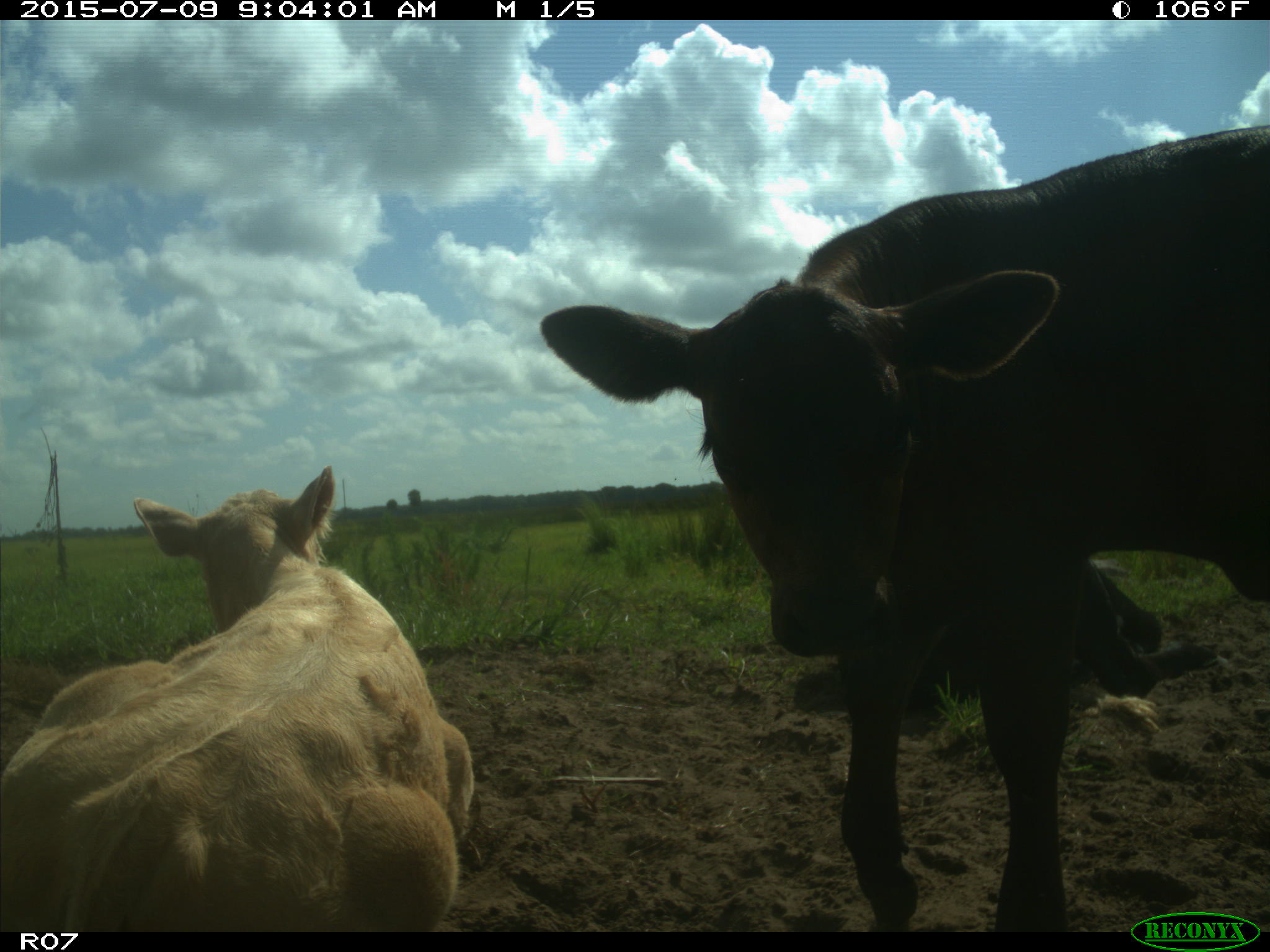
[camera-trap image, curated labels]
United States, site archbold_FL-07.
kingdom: Animalia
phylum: Chordata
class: Mammalia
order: Artiodactyla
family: Bovidae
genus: Bos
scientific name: Bos taurus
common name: domestic cow